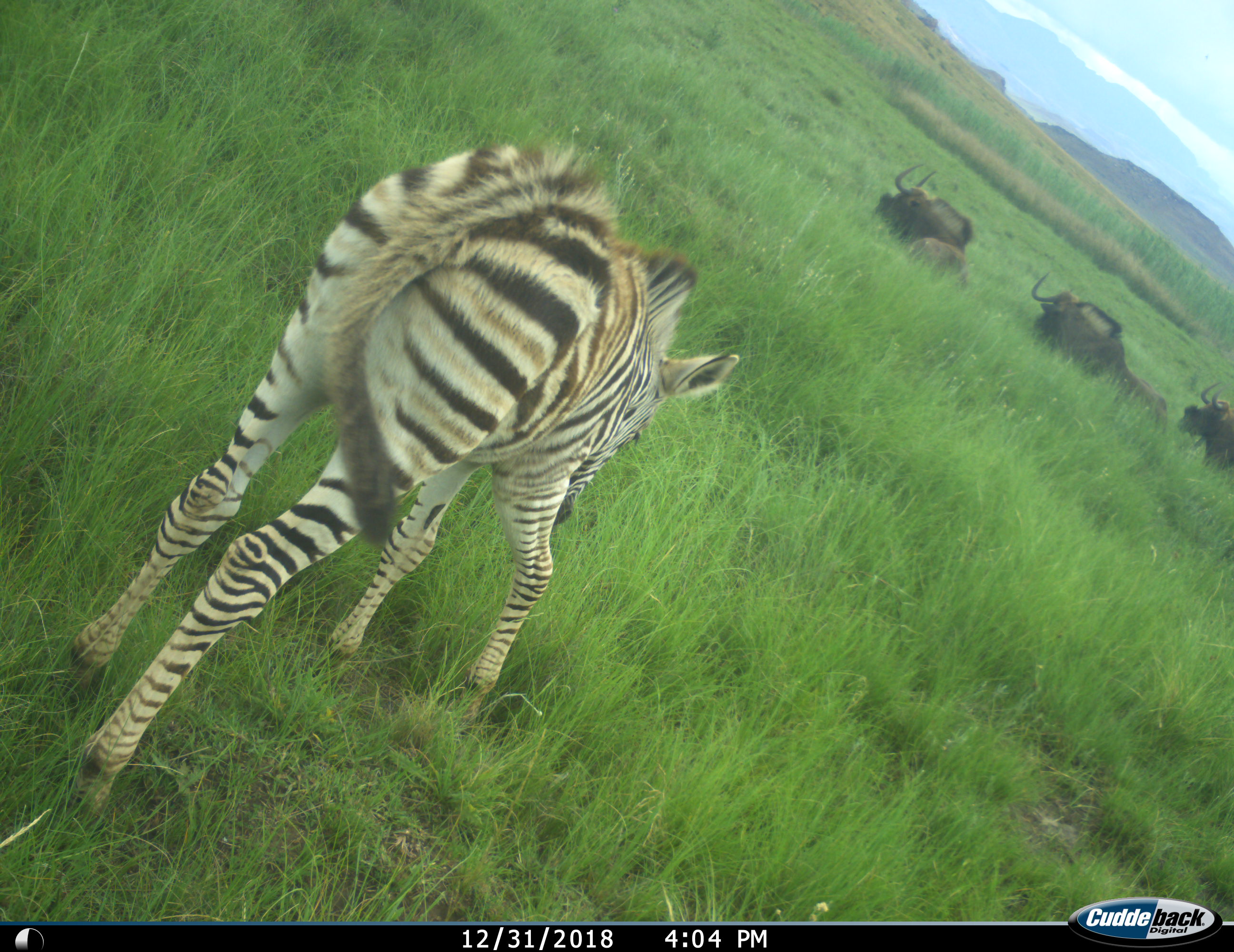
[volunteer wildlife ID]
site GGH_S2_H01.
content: unidentified animal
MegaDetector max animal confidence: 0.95